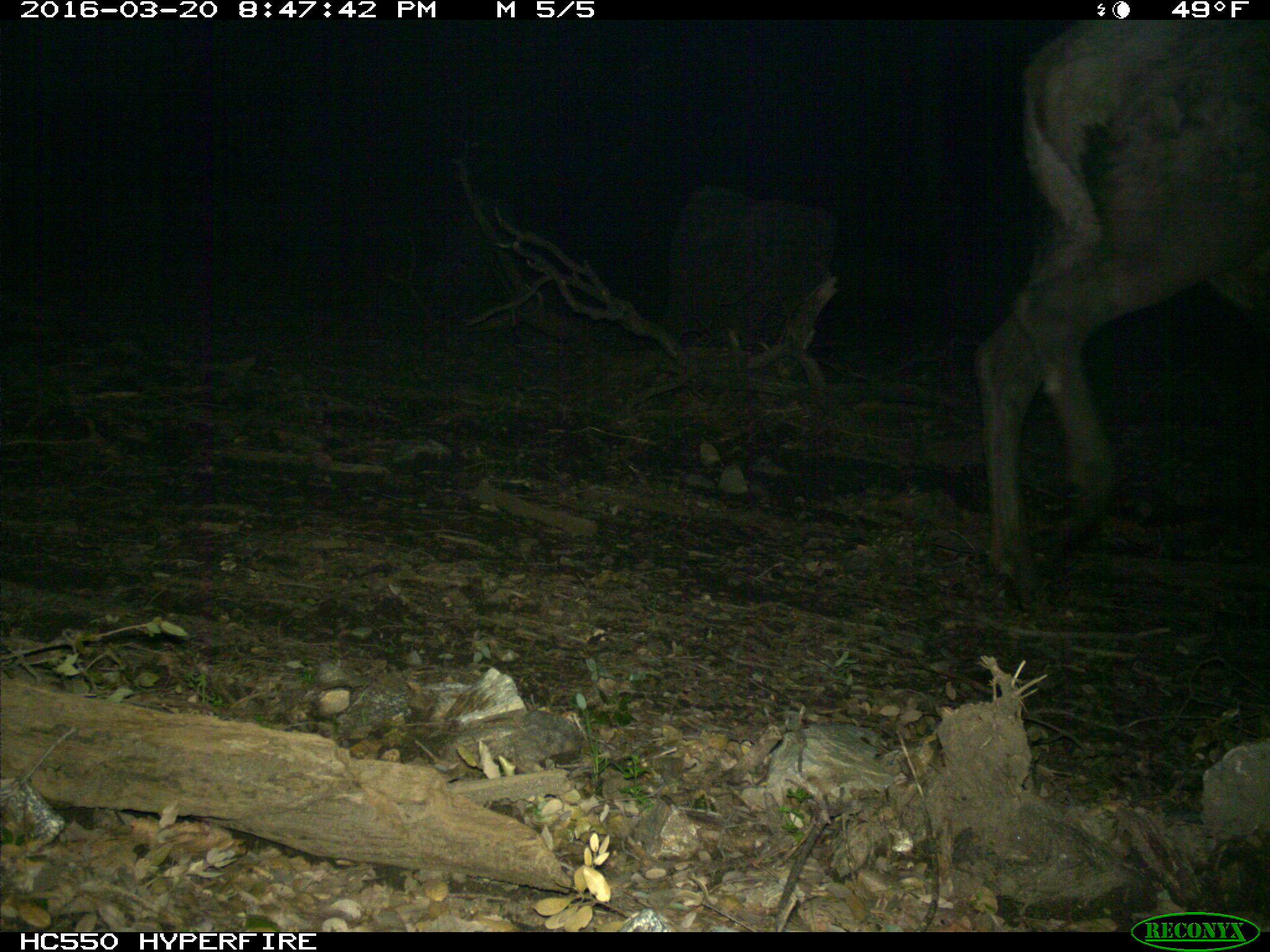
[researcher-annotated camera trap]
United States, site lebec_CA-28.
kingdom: Animalia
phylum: Chordata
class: Mammalia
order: Artiodactyla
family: Cervidae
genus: Cervus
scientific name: Cervus canadensis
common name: elk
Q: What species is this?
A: Cervus canadensis (elk).